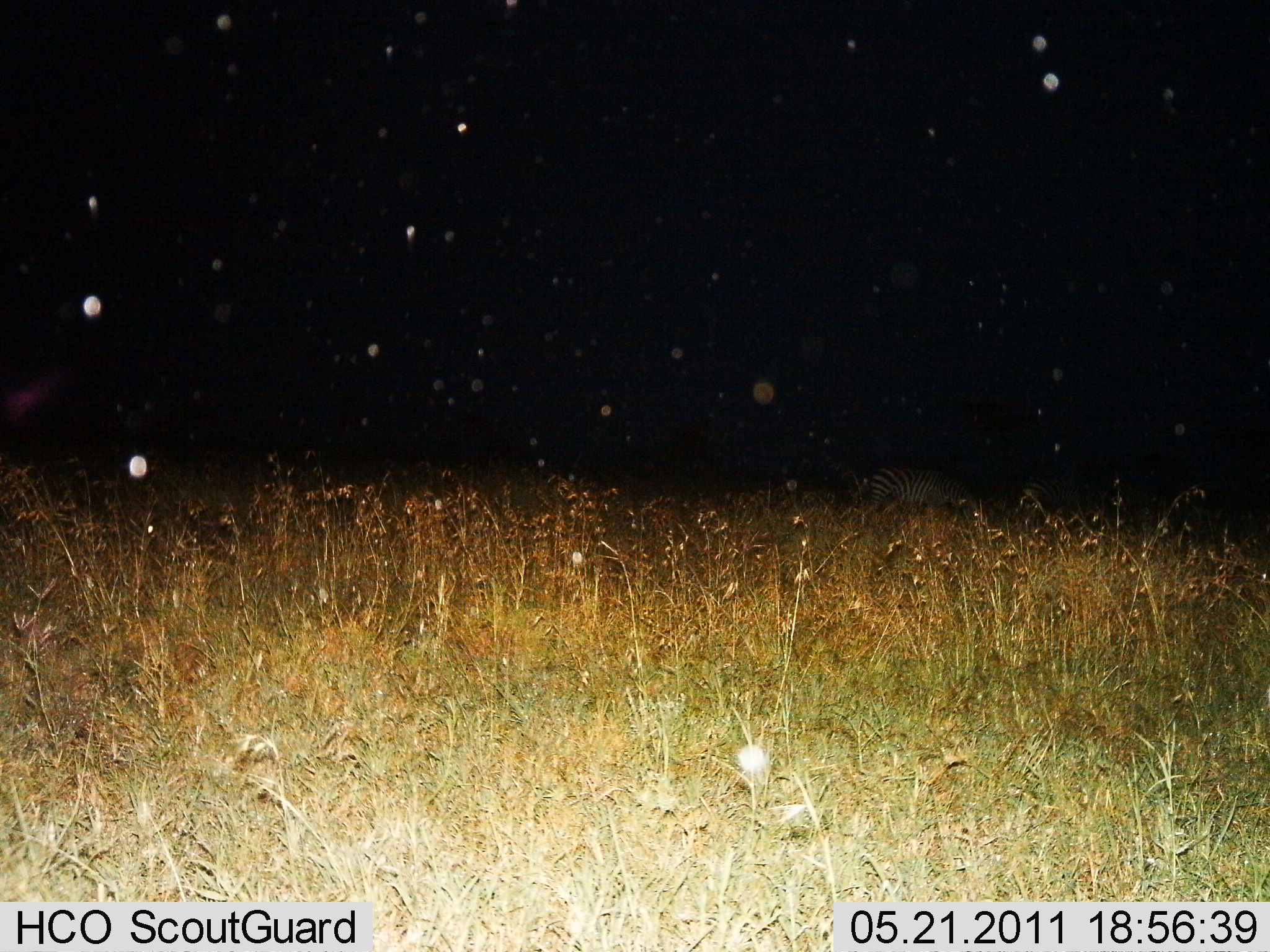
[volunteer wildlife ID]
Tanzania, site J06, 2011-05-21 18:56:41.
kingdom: Animalia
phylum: Chordata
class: Mammalia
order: Perissodactyla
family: Equidae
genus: Equus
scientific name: Equus quagga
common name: plains zebra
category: zebra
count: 1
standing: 10%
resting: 20%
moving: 10%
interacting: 0%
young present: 0%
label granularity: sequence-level